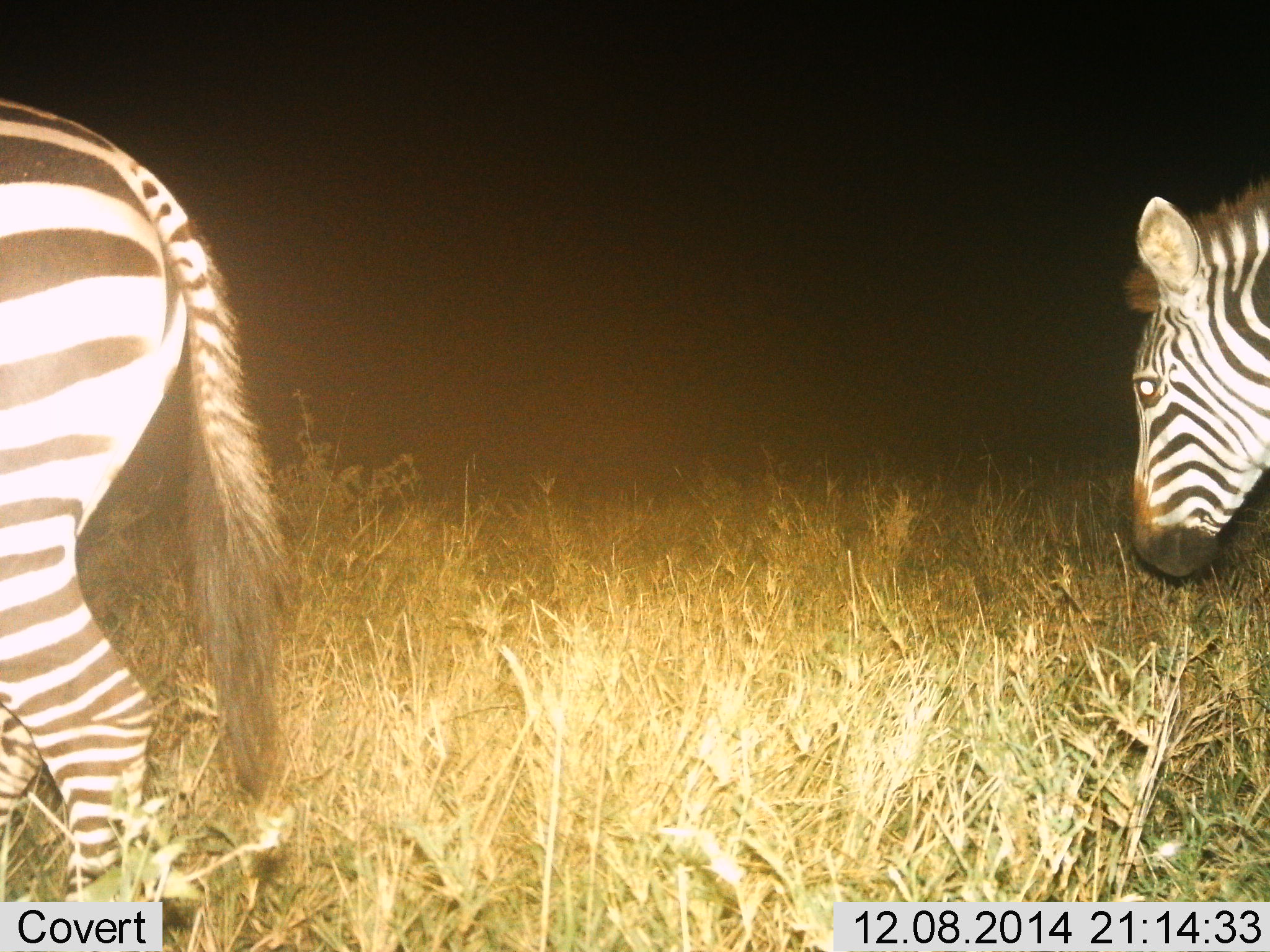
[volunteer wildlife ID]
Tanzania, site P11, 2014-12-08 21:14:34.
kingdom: Animalia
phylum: Chordata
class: Mammalia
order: Perissodactyla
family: Equidae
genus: Equus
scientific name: Equus quagga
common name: plains zebra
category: zebra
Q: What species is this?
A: Zebra (plains zebra) (Equus quagga).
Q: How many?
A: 2.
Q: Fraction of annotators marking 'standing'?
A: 30%.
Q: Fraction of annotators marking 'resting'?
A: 0%.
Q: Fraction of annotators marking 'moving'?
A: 60%.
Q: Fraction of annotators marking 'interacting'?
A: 0%.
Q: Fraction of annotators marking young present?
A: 0%.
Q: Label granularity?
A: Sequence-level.